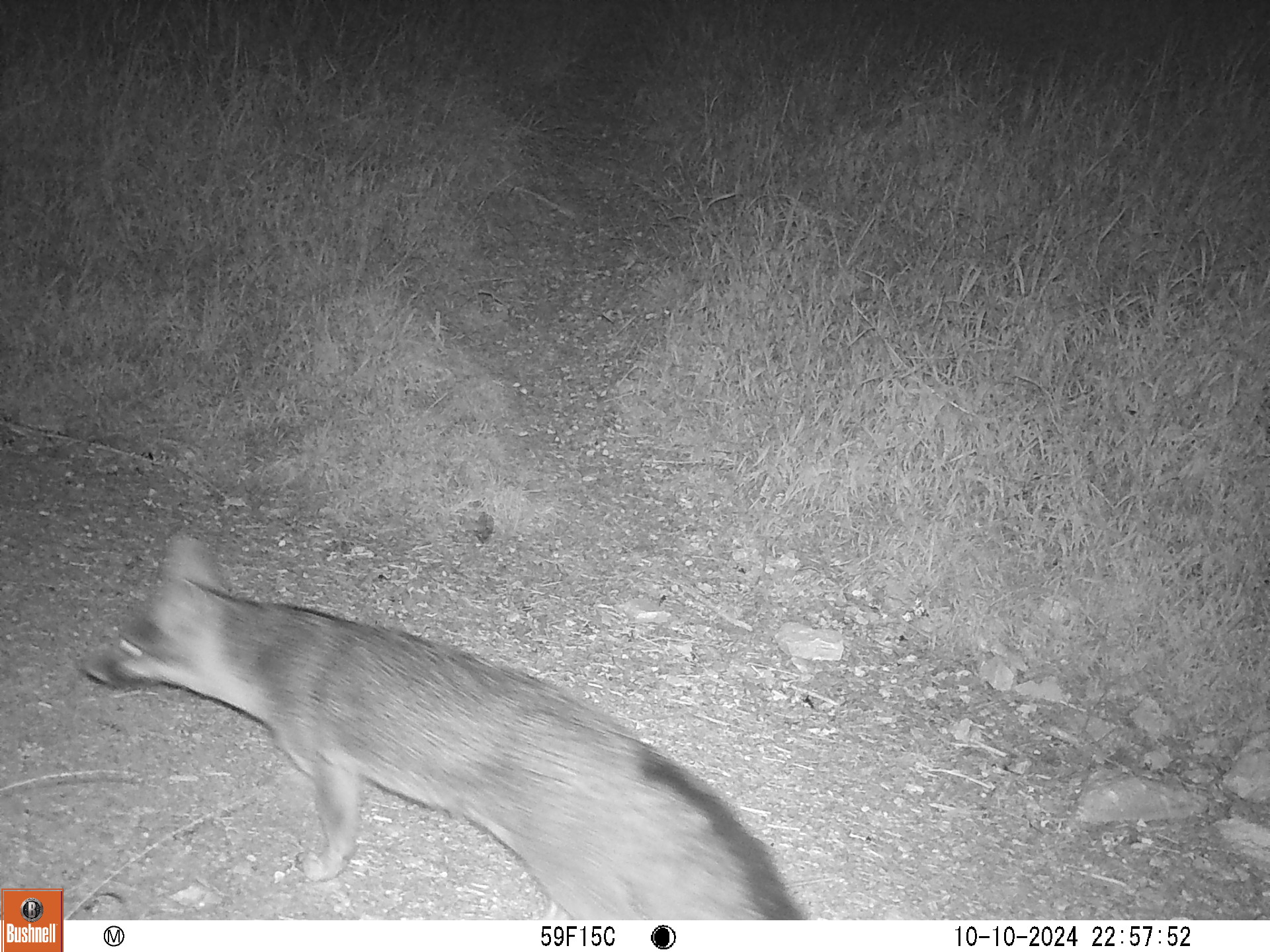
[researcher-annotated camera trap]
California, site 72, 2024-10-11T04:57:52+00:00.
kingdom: Animalia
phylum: Chordata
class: Mammalia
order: Carnivora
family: Canidae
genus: Urocyon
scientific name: Urocyon cinereoargenteus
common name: gray fox